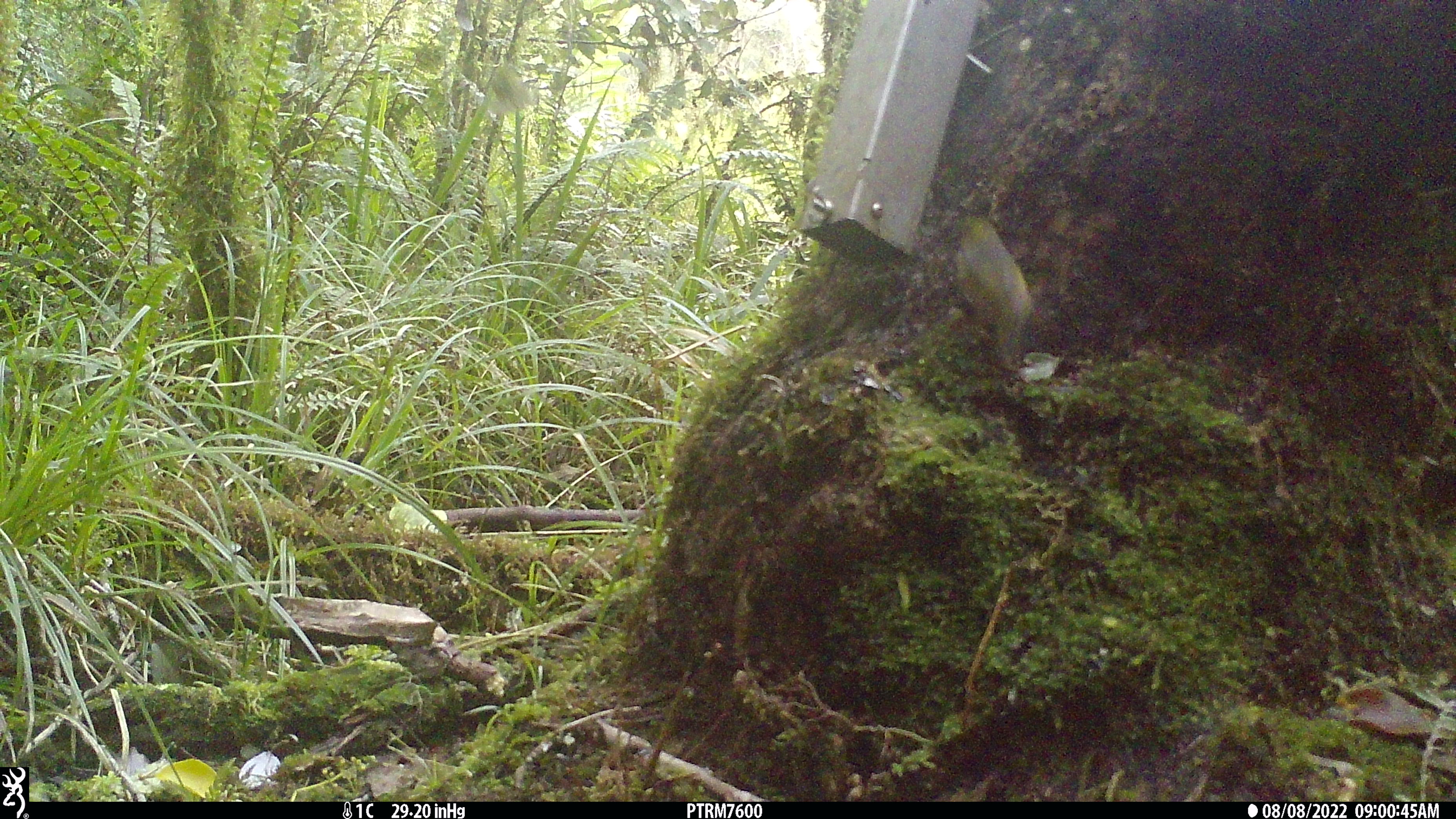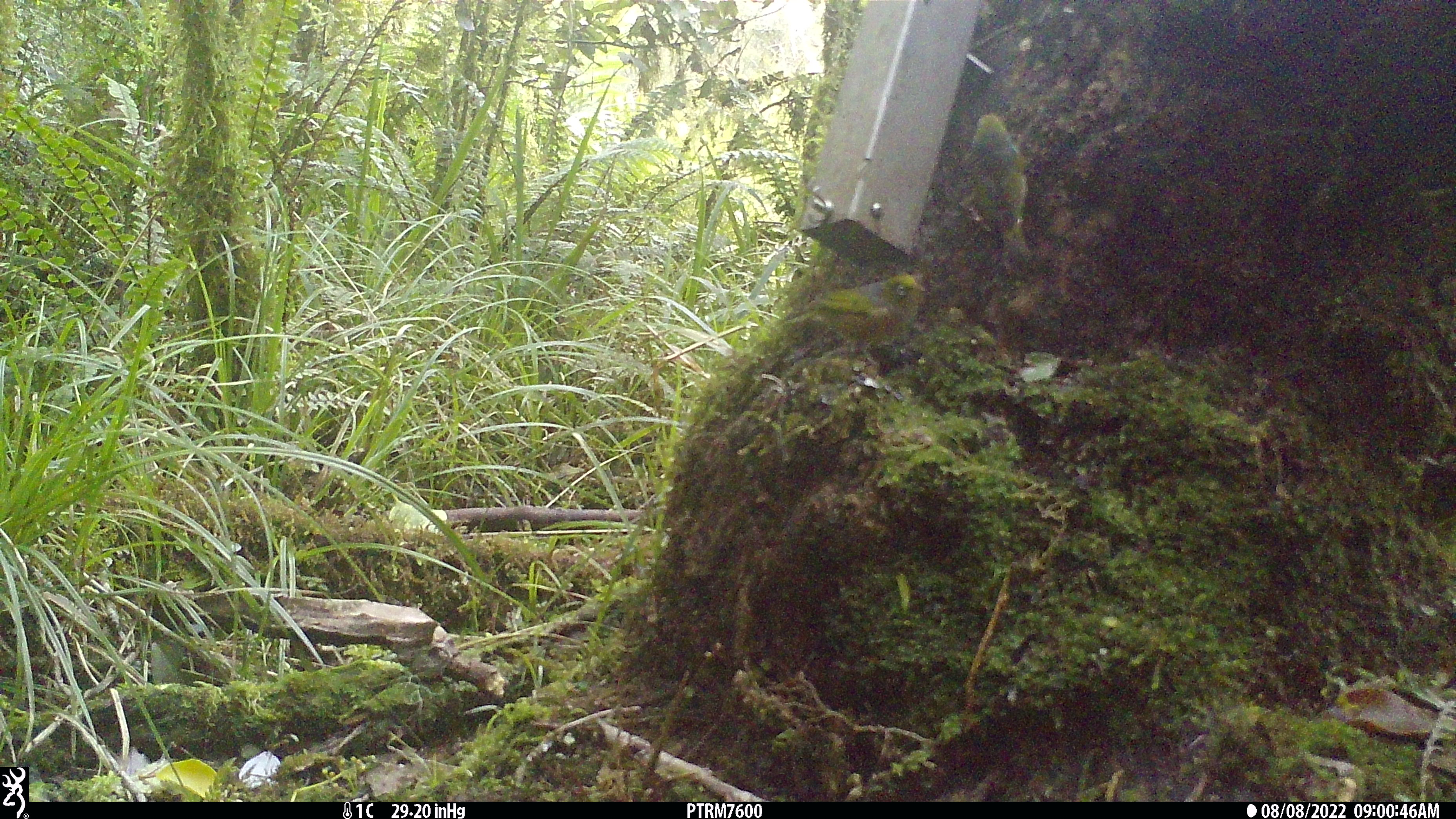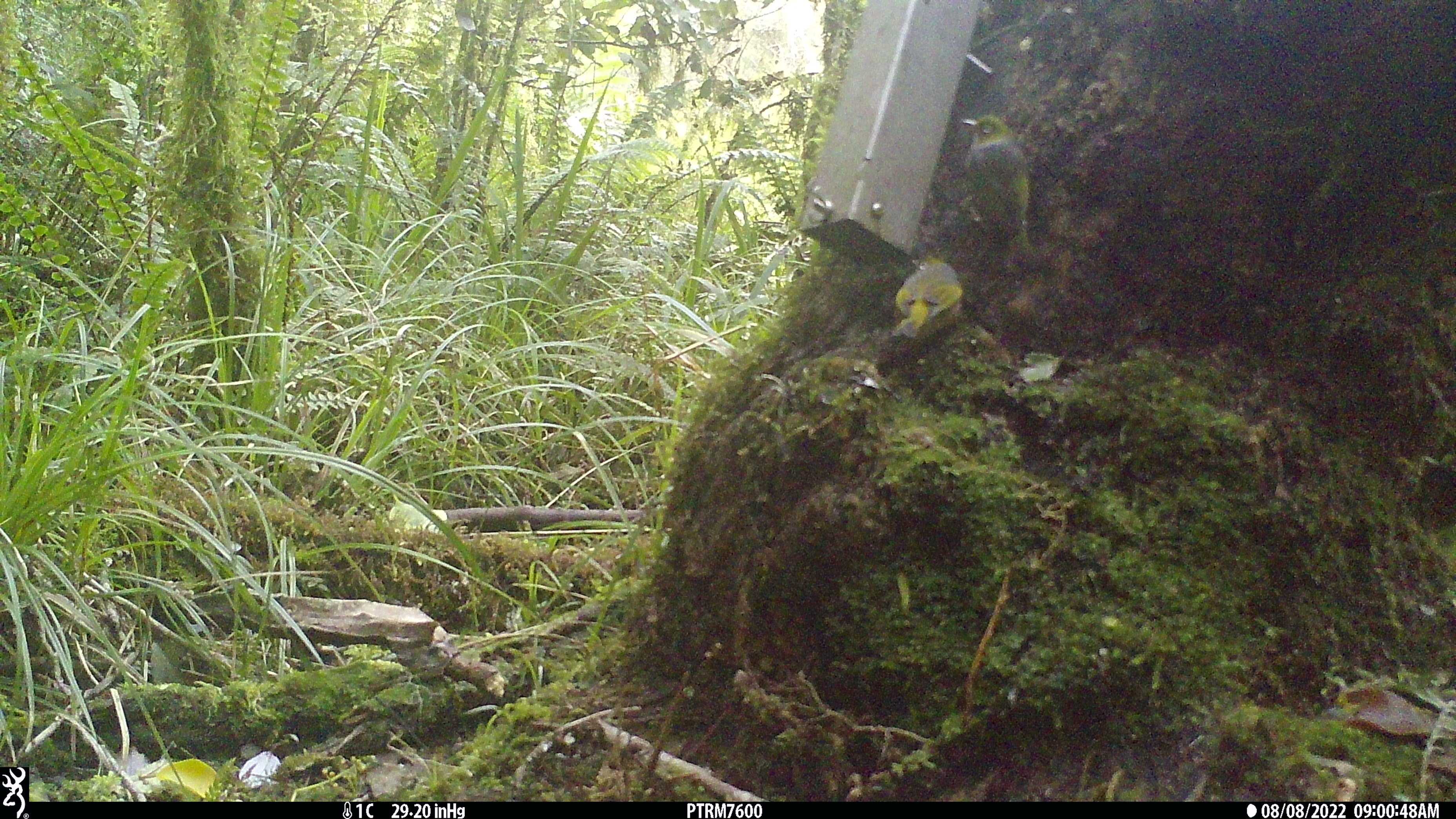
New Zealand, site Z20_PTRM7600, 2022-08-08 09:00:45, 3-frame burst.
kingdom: Animalia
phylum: Chordata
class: Aves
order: Passeriformes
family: Zosteropidae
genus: Zosterops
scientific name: Zosterops lateralis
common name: silvereye